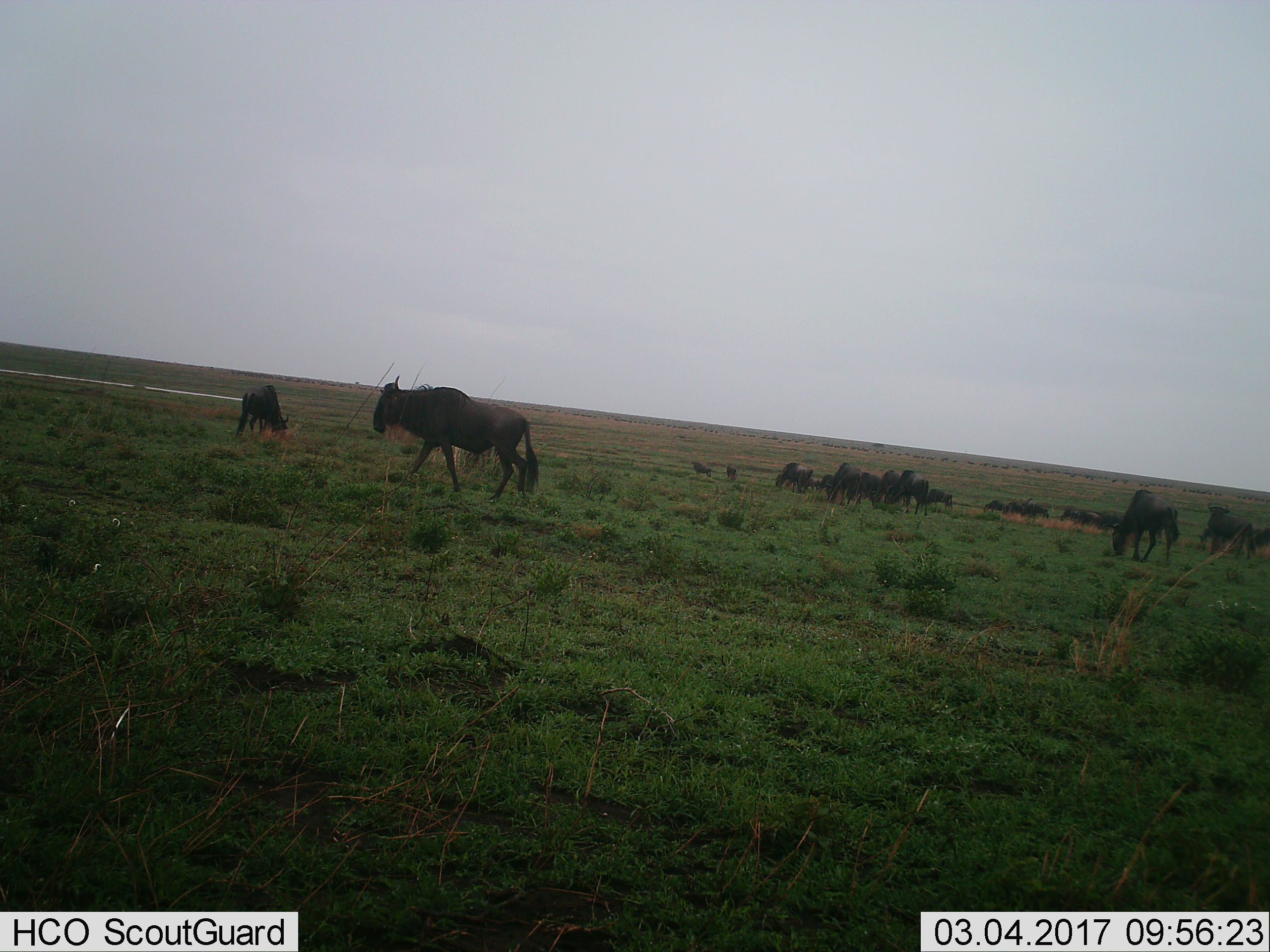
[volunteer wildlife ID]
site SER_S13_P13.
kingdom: Animalia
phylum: Chordata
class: Mammalia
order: Artiodactyla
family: Bovidae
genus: Connochaetes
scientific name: Connochaetes taurinus taurinus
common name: blue wildebeest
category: wildebeestblue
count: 11-50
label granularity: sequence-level